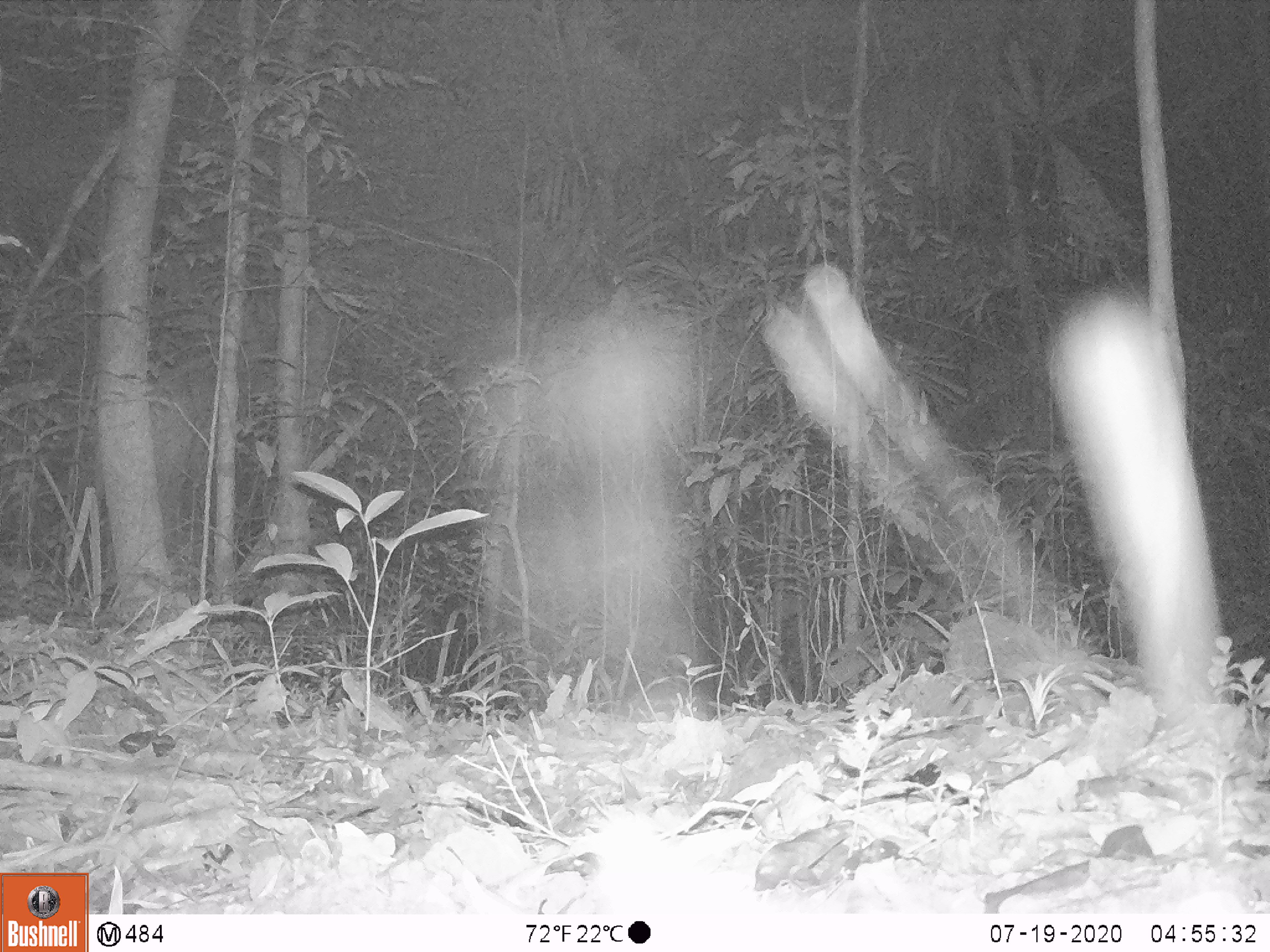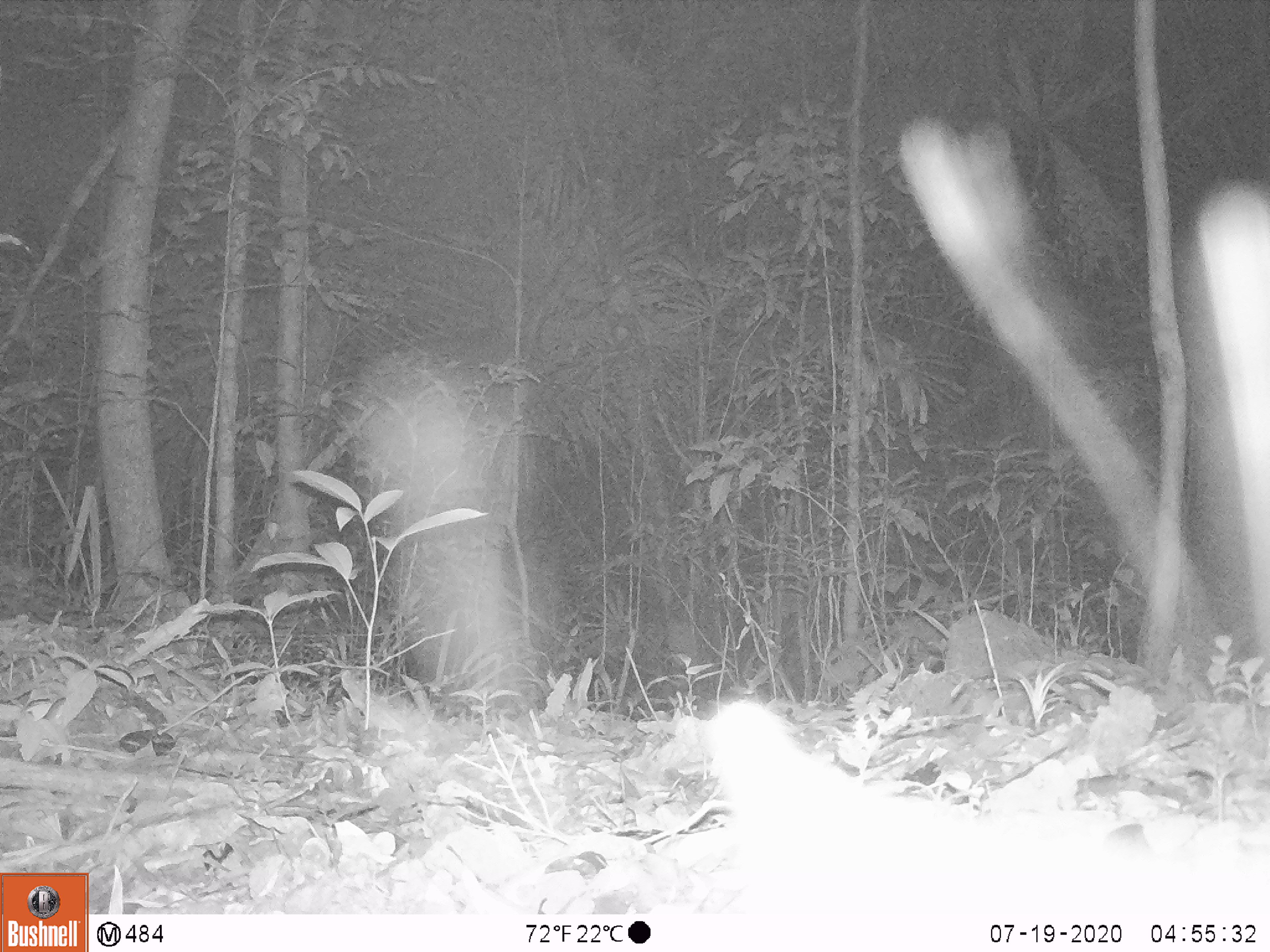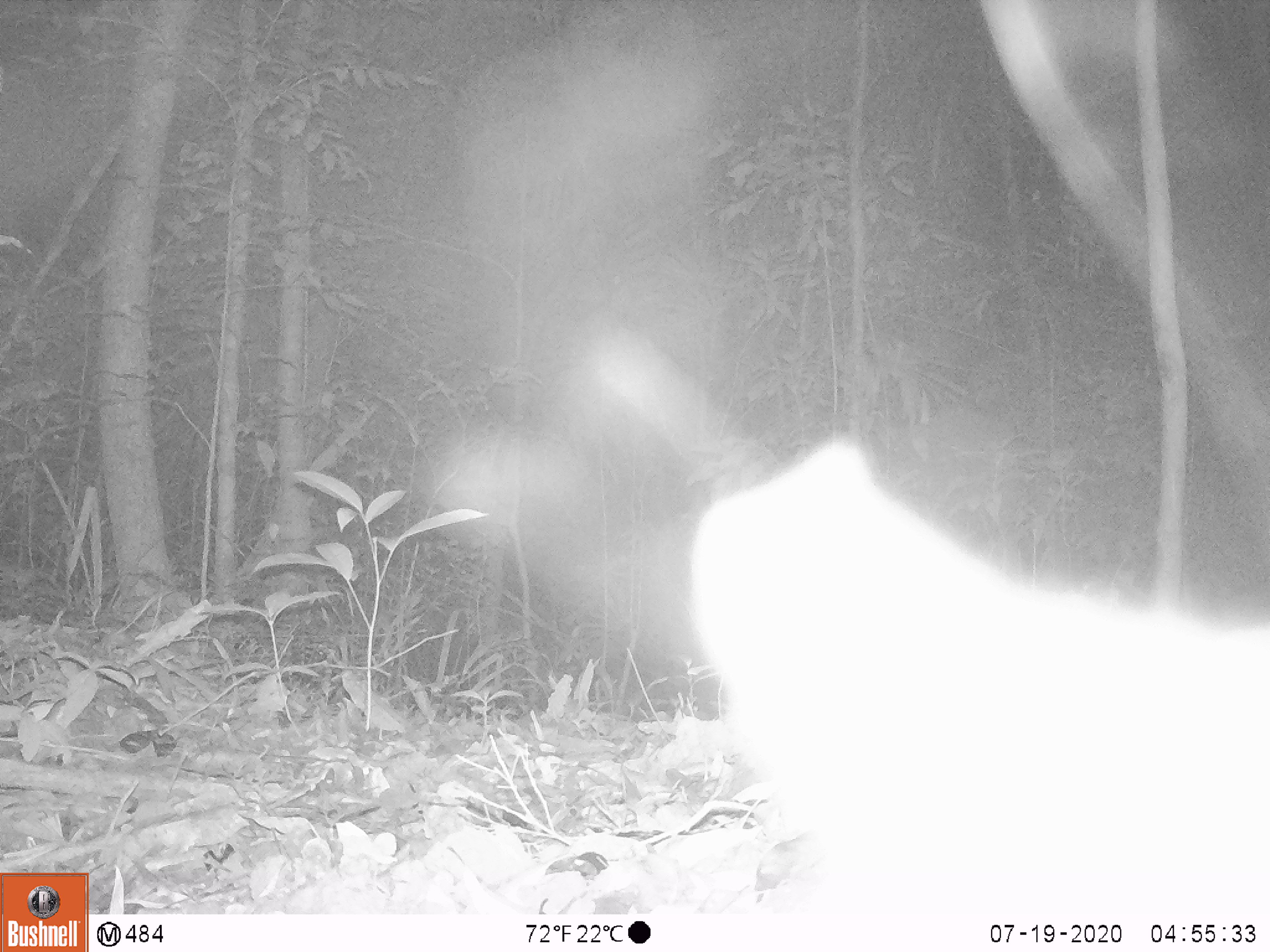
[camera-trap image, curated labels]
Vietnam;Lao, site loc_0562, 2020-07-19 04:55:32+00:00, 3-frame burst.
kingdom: Animalia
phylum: Chordata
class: Mammalia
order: Carnivora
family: Viverridae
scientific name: Paradoxurinae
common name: palm civet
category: unidentified palm civet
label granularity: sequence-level